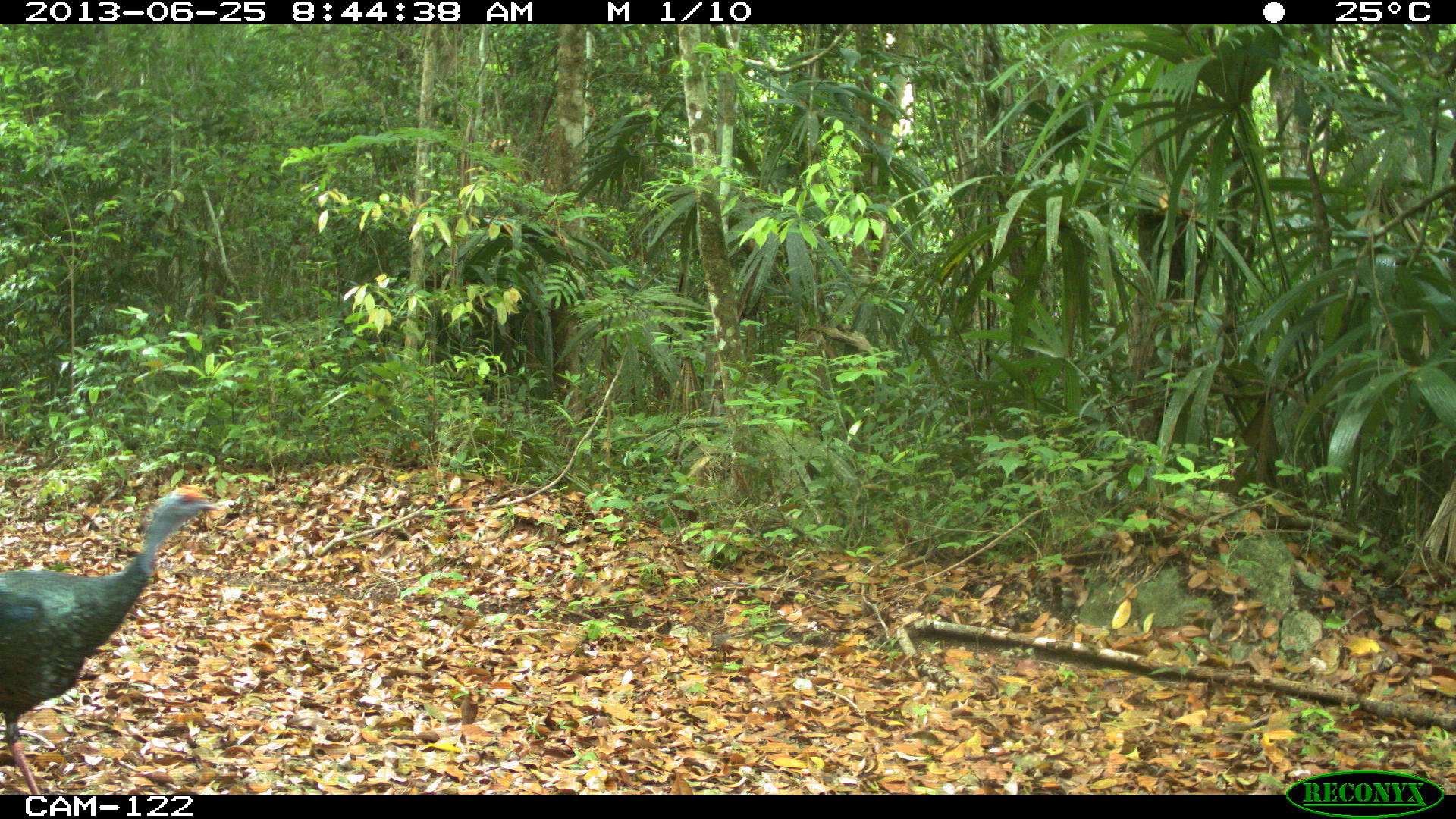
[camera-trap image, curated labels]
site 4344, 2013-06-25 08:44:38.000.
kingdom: Animalia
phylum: Chordata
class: Aves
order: Galliformes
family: Phasianidae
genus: Meleagris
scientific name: Meleagris ocellata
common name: ocellated turkey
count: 1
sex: male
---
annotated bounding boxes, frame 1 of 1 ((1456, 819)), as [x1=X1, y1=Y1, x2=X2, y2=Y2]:
meleagris ocellata: [x1=0, y1=486, x2=219, y2=794]